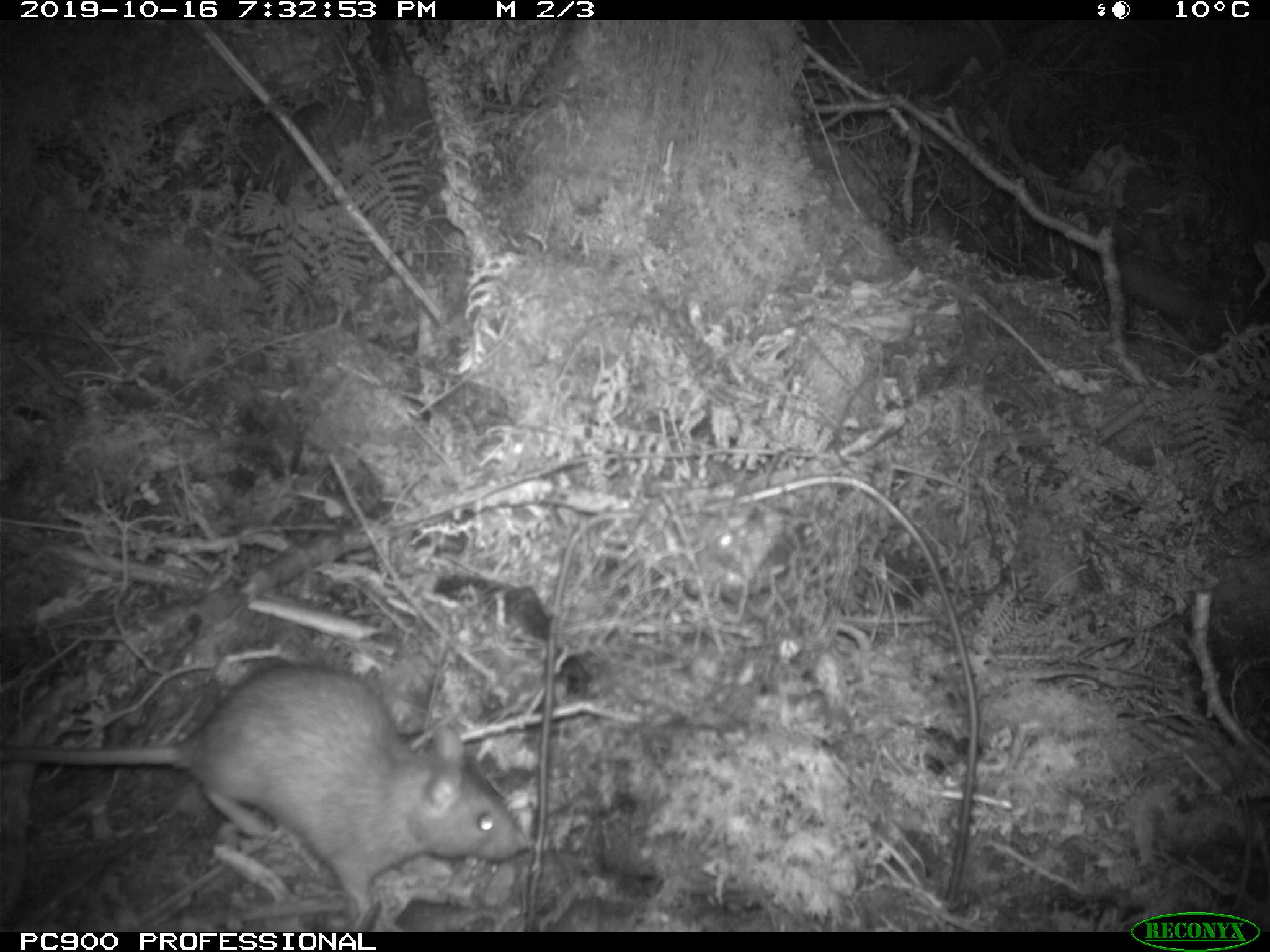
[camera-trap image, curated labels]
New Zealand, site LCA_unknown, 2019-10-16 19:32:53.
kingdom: Animalia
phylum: Chordata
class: Mammalia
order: Rodentia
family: Muridae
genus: Rattus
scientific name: Rattus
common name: rat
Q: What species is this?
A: Rat (Rattus).